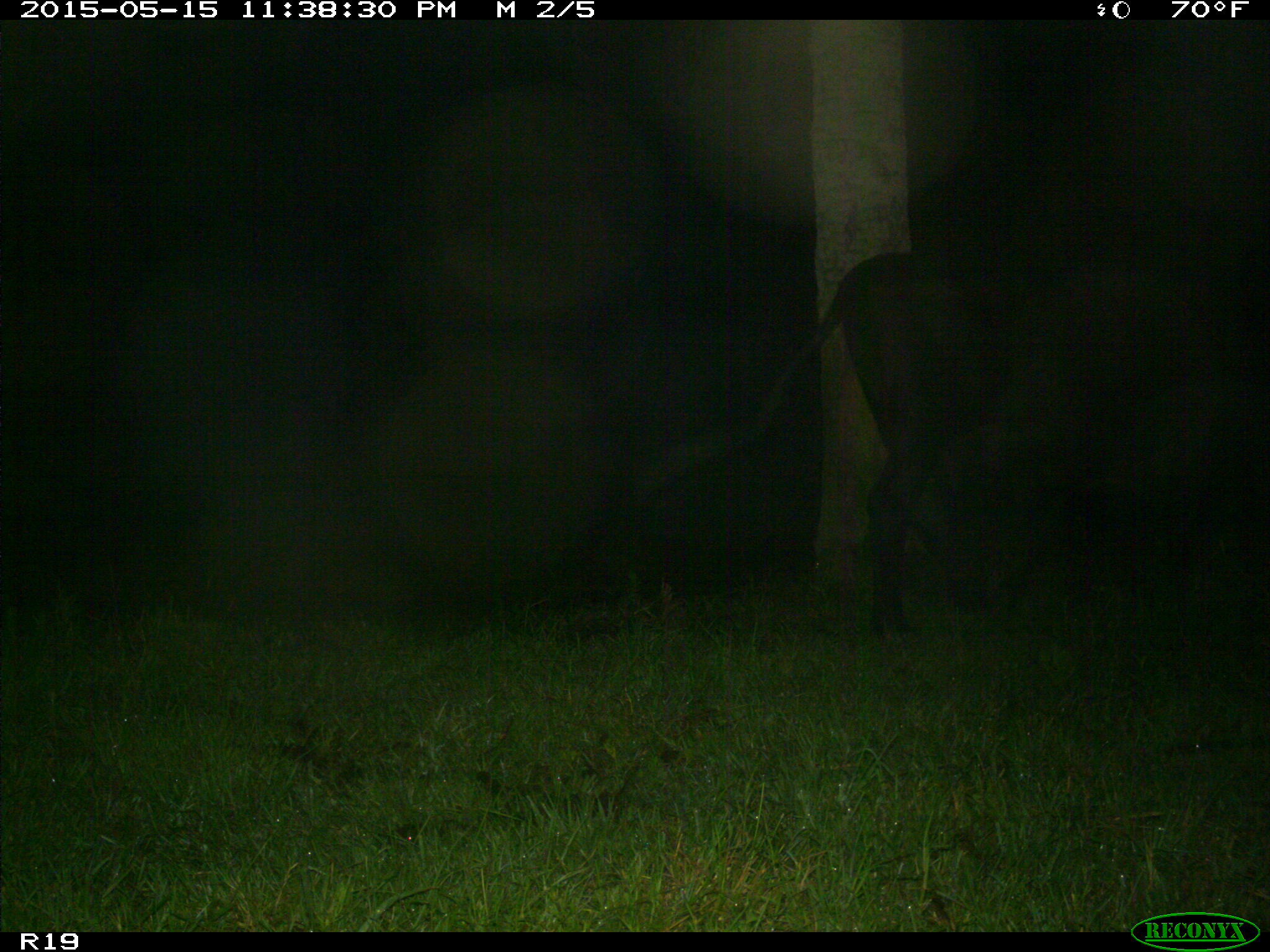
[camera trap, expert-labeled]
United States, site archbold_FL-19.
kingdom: Animalia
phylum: Chordata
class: Mammalia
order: Artiodactyla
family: Bovidae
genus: Bos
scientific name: Bos taurus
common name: domestic cow